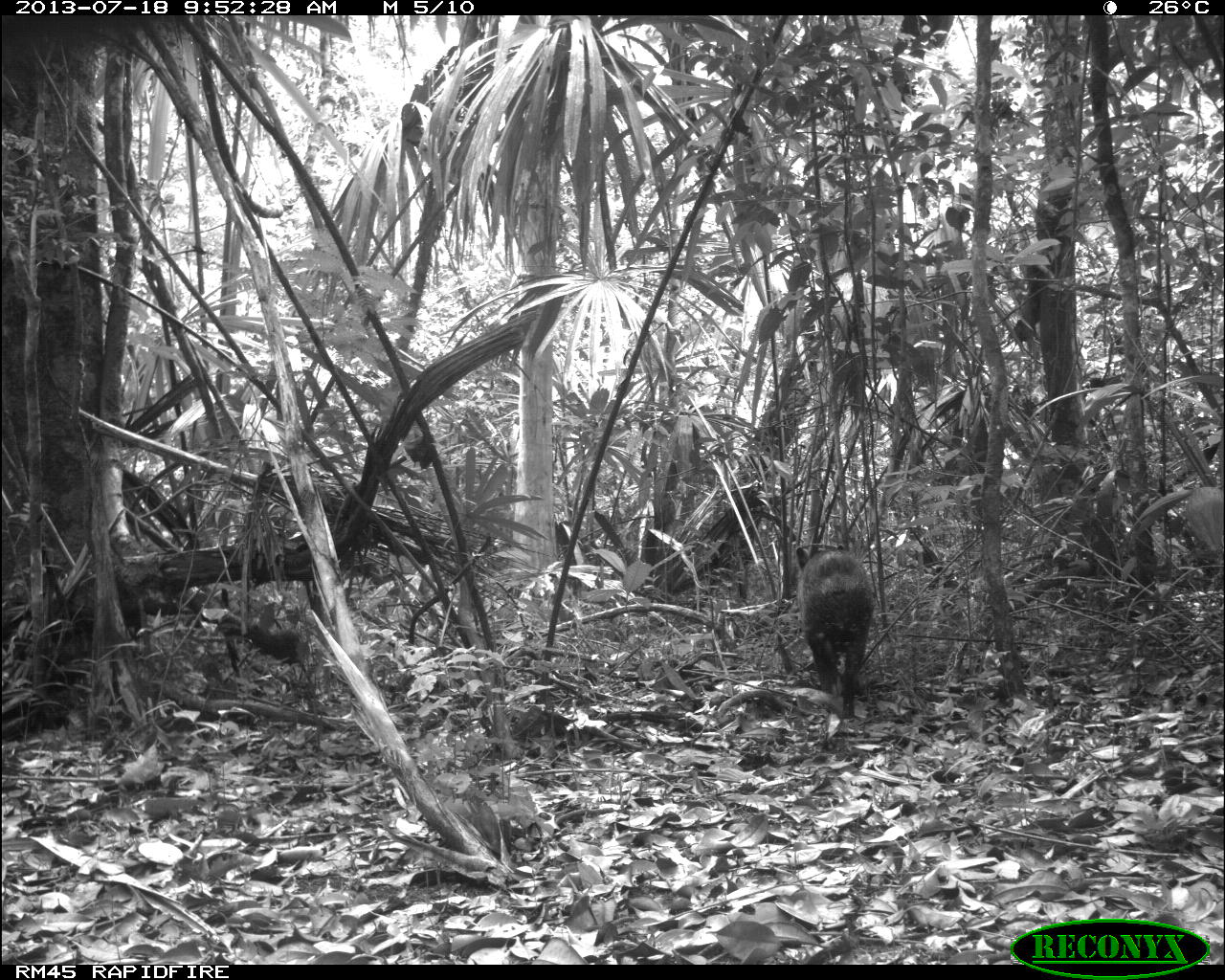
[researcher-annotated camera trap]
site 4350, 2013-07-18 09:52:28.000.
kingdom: Animalia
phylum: Chordata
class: Mammalia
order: Artiodactyla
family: Tayassuidae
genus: Pecari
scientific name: Pecari tajacu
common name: collared peccary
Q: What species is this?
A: Pecari tajacu (collared peccary).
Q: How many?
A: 1.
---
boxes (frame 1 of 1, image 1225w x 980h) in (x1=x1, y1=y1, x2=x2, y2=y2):
pecari tajacu: (x1=793, y1=542, x2=874, y2=728)